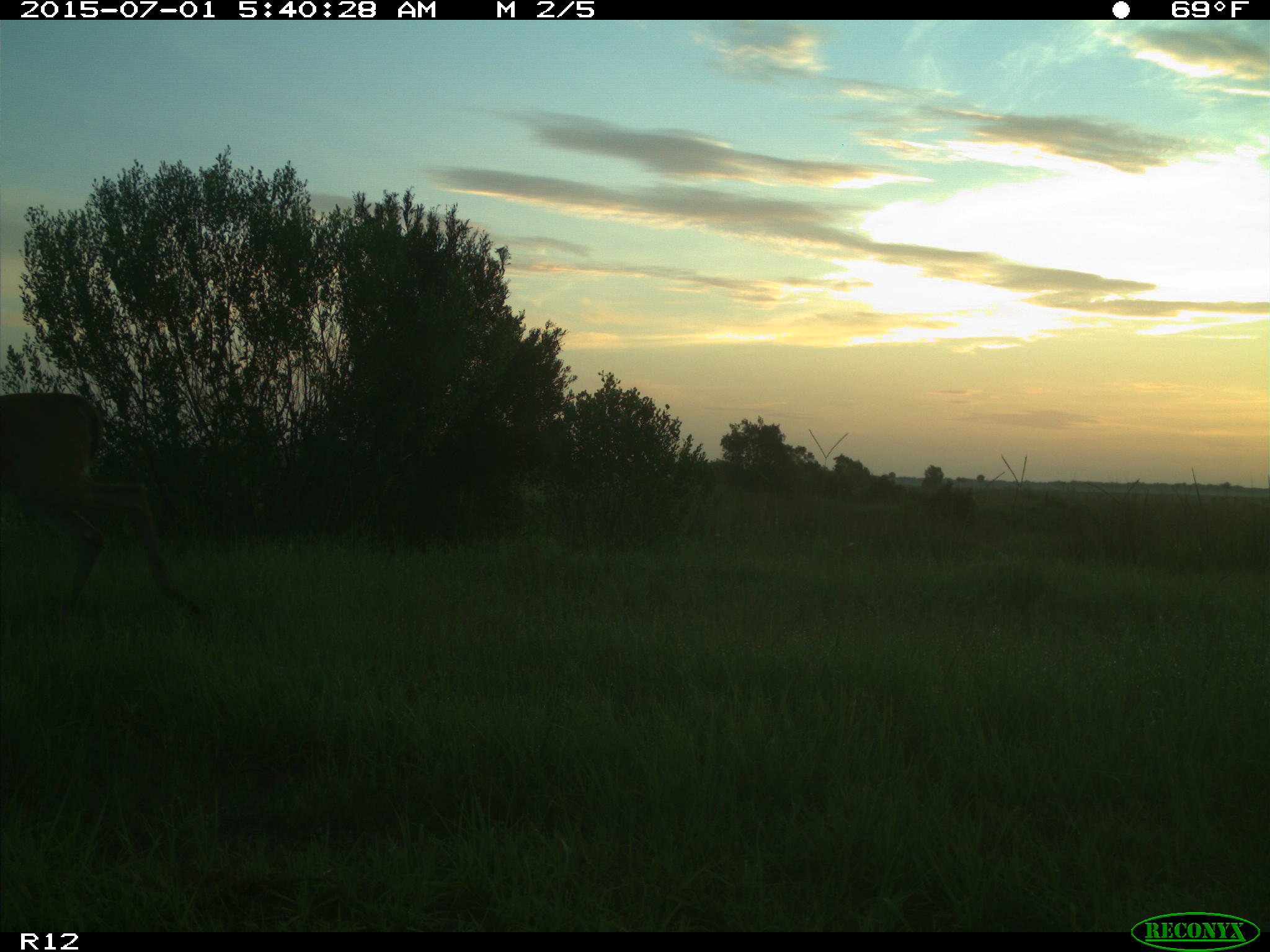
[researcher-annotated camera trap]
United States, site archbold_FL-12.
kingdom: Animalia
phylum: Chordata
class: Mammalia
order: Artiodactyla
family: Cervidae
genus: Odocoileus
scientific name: Odocoileus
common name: deer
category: unidentified deer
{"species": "unidentified deer (deer) (Odocoileus)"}